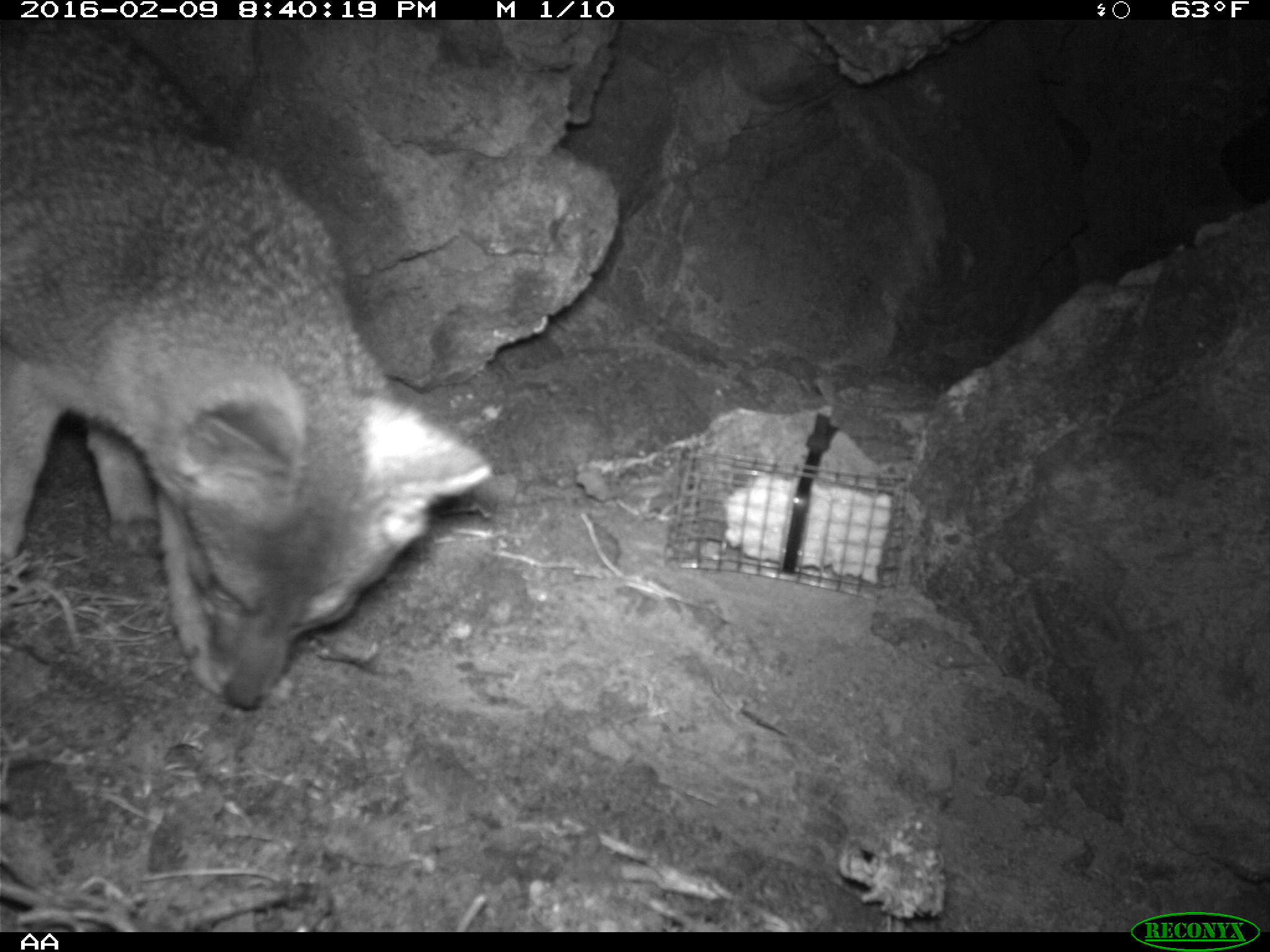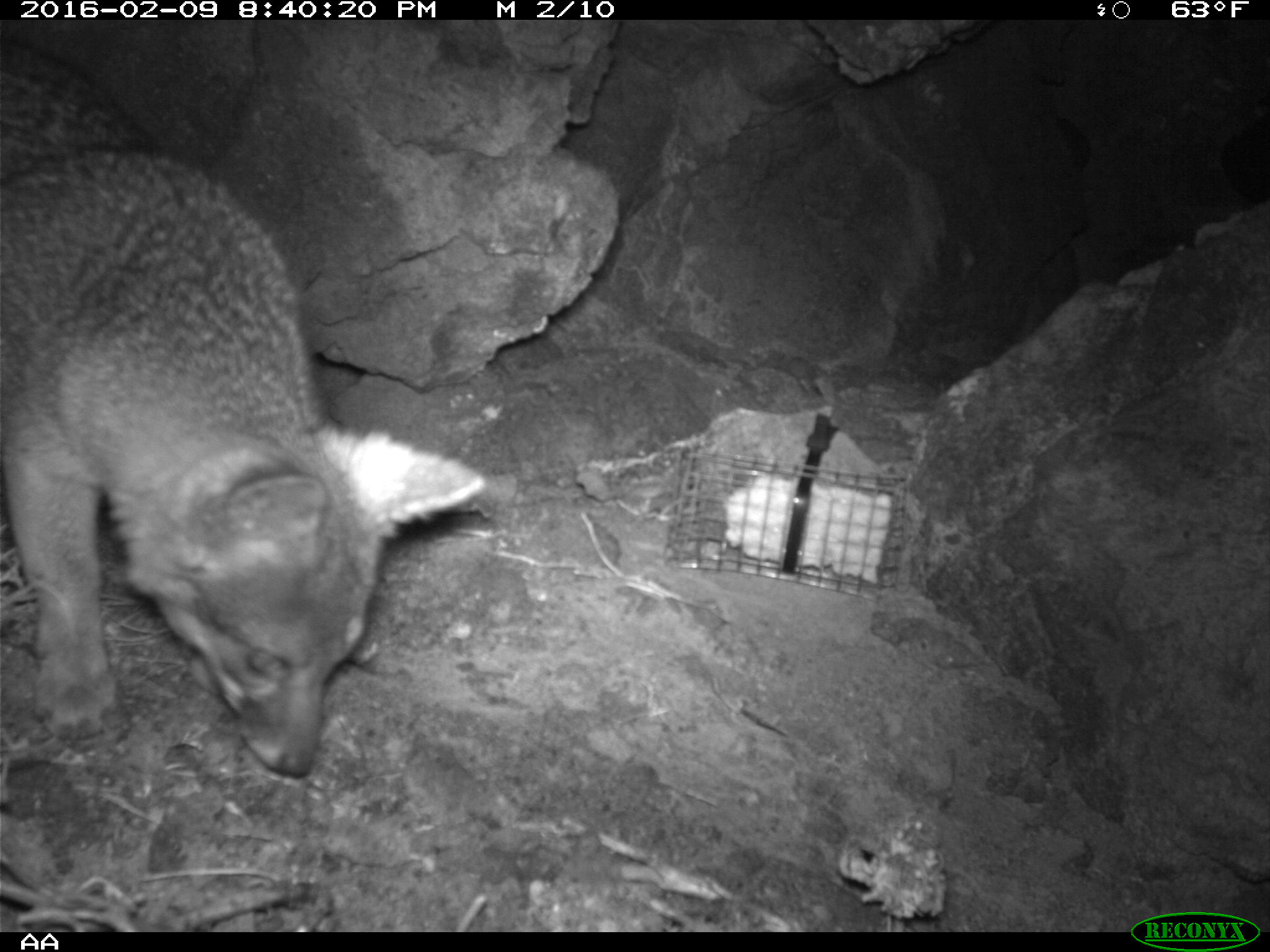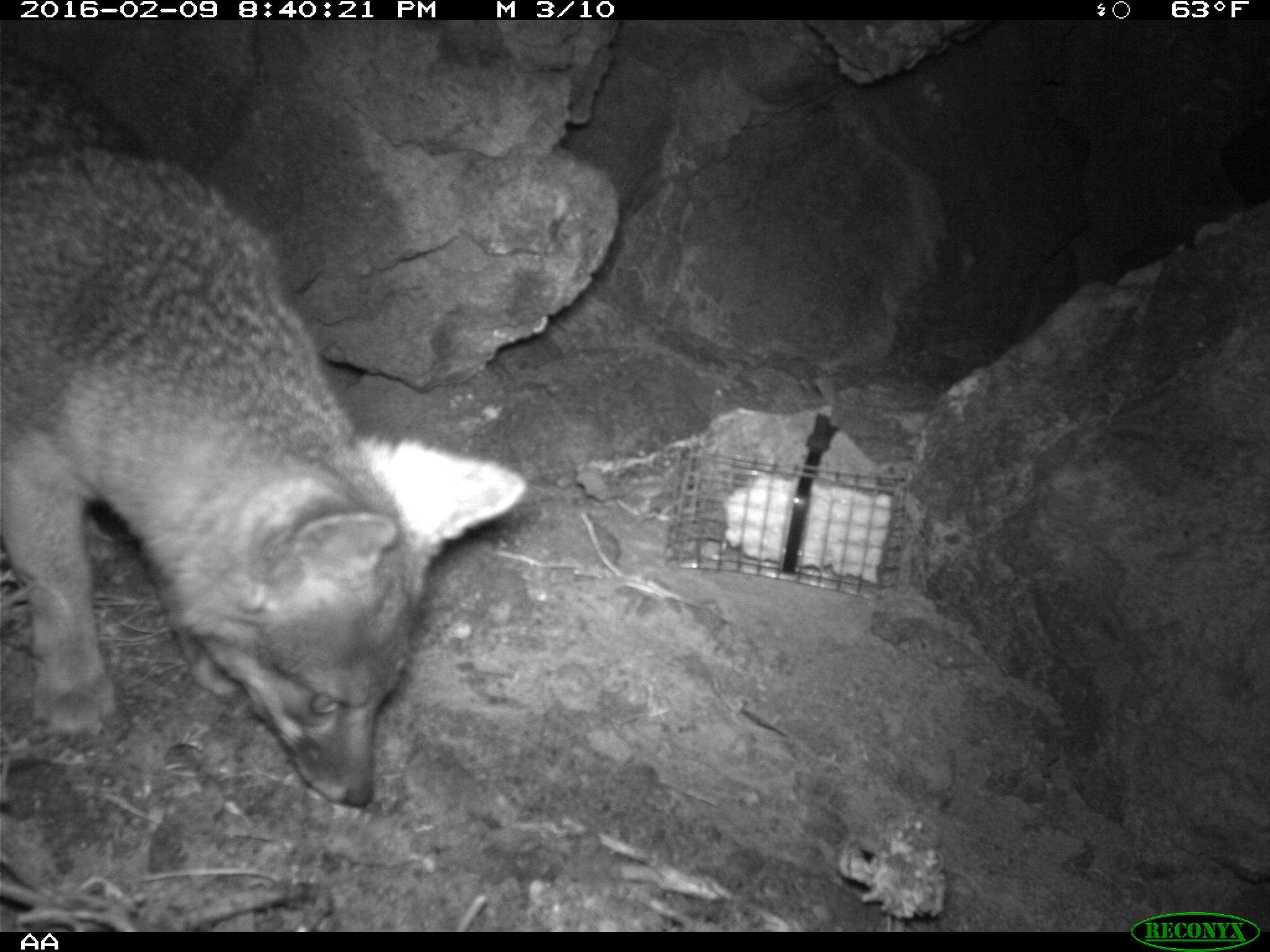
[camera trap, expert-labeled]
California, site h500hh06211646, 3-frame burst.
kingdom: Animalia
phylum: Chordata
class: Mammalia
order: Carnivora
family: Canidae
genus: Urocyon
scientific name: Urocyon littoralis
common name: island fox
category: fox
Fox (island fox) (Urocyon littoralis).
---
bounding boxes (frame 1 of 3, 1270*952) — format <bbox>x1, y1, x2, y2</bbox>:
fox: <bbox>0, 20, 494, 712</bbox>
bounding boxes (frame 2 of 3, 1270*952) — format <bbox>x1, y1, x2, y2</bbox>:
fox: <bbox>0, 36, 486, 778</bbox>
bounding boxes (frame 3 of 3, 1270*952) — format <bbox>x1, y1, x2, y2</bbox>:
fox: <bbox>0, 43, 528, 808</bbox>